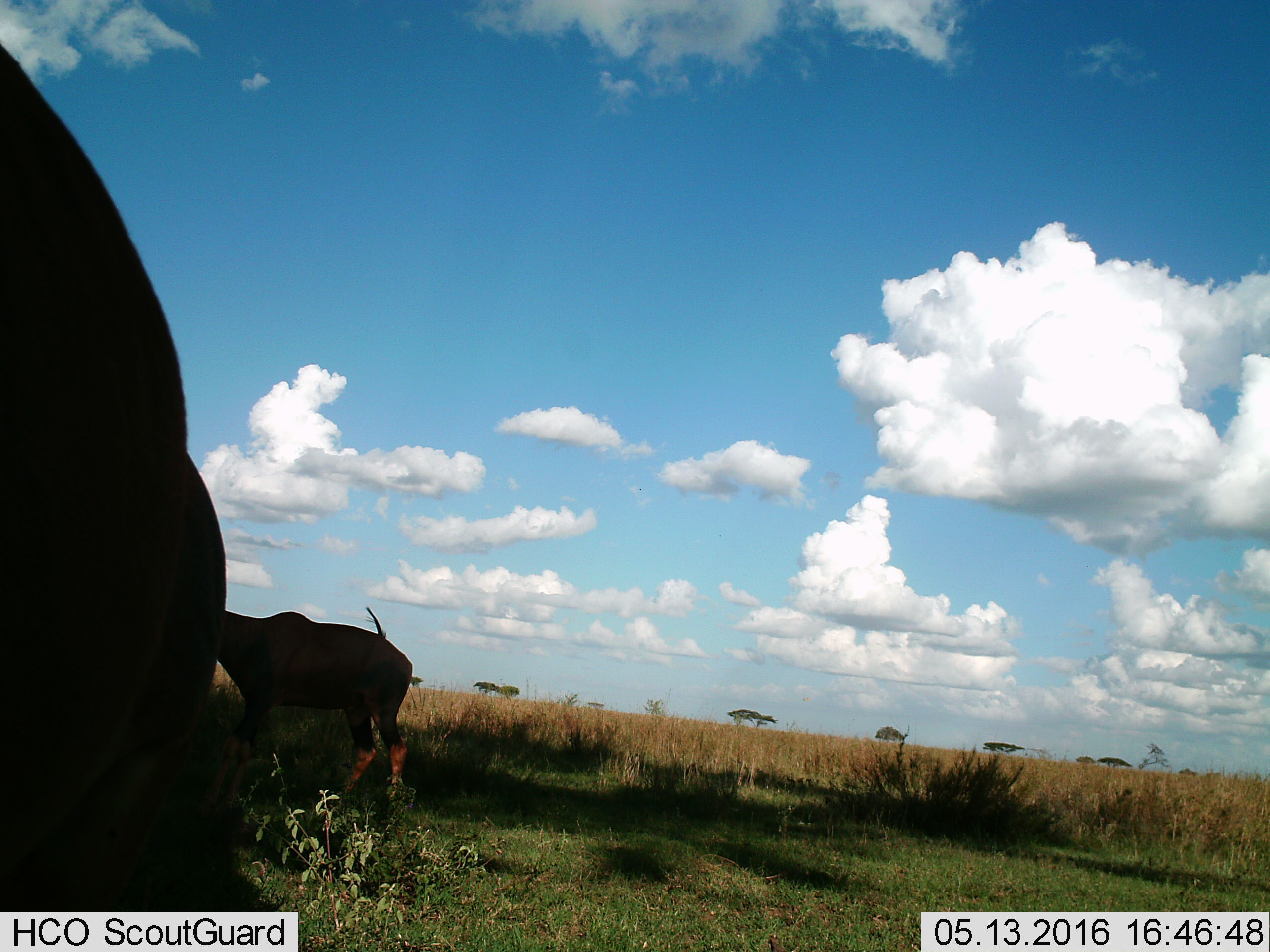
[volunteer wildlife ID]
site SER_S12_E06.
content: unidentified animal